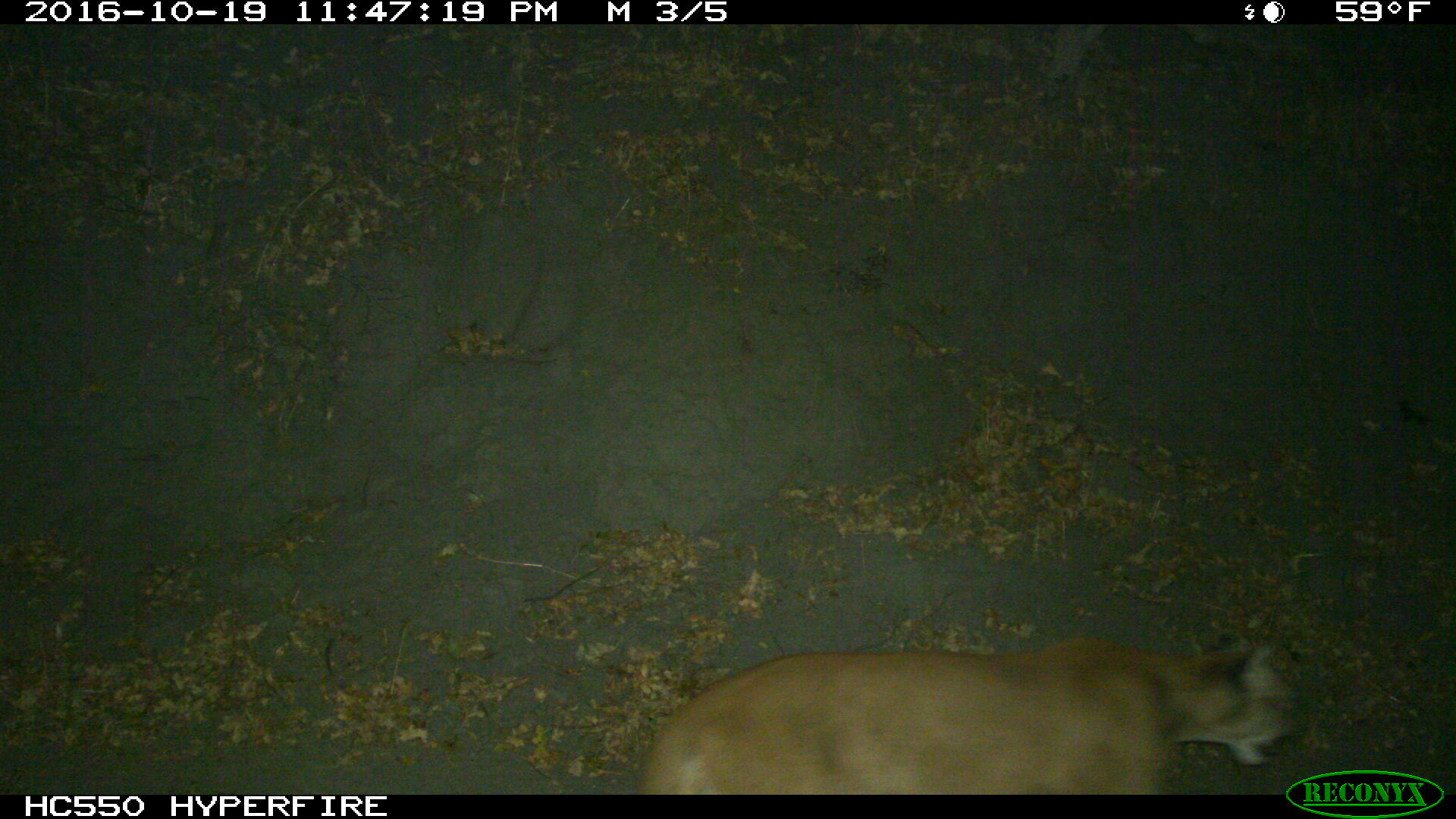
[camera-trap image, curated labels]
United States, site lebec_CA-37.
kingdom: Animalia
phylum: Chordata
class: Mammalia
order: Carnivora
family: Felidae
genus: Puma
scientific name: Puma concolor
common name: mountain lion